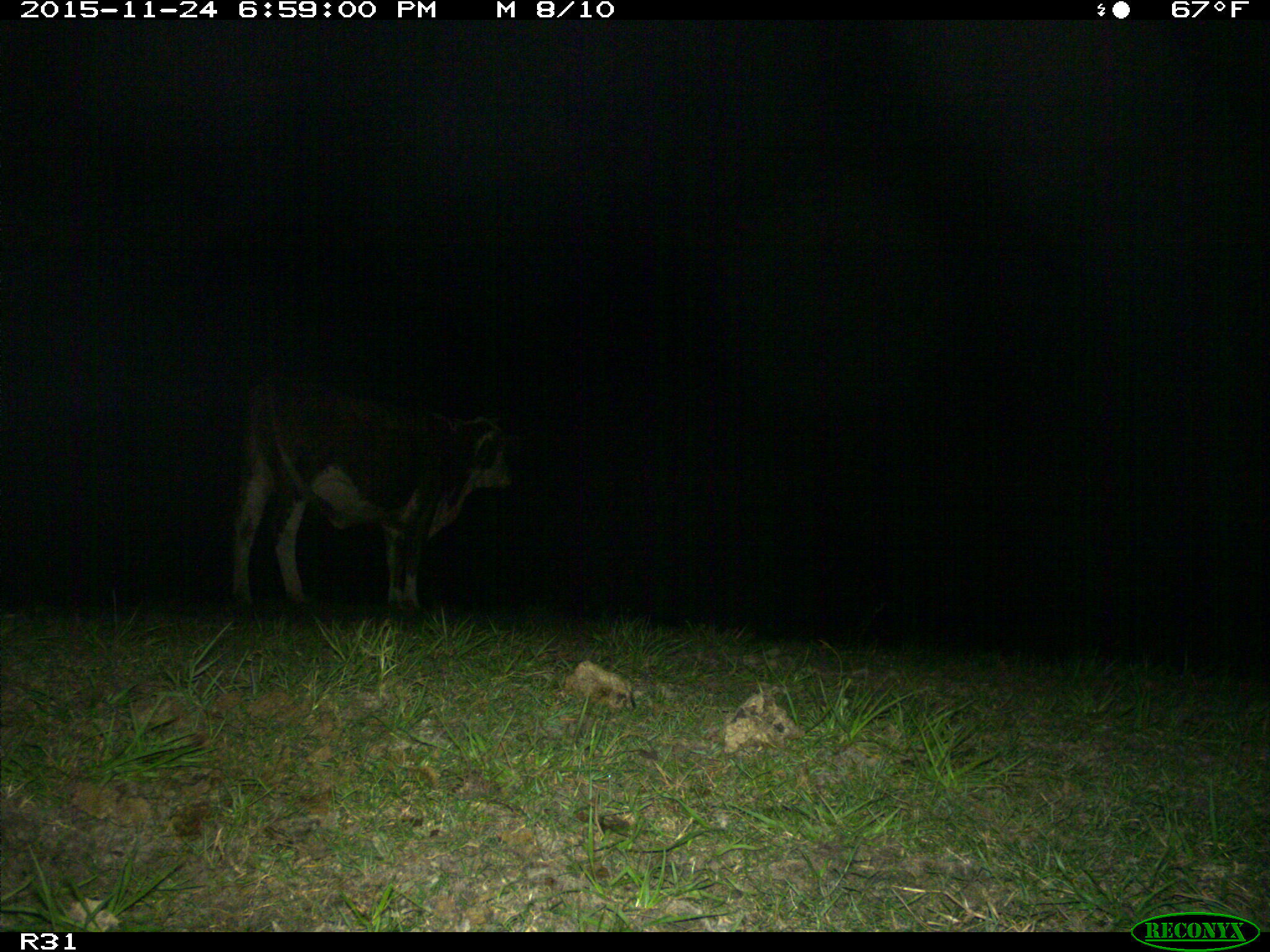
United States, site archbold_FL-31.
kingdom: Animalia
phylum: Chordata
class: Mammalia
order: Artiodactyla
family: Bovidae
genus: Bos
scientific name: Bos taurus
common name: domestic cow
Bos taurus (domestic cow).